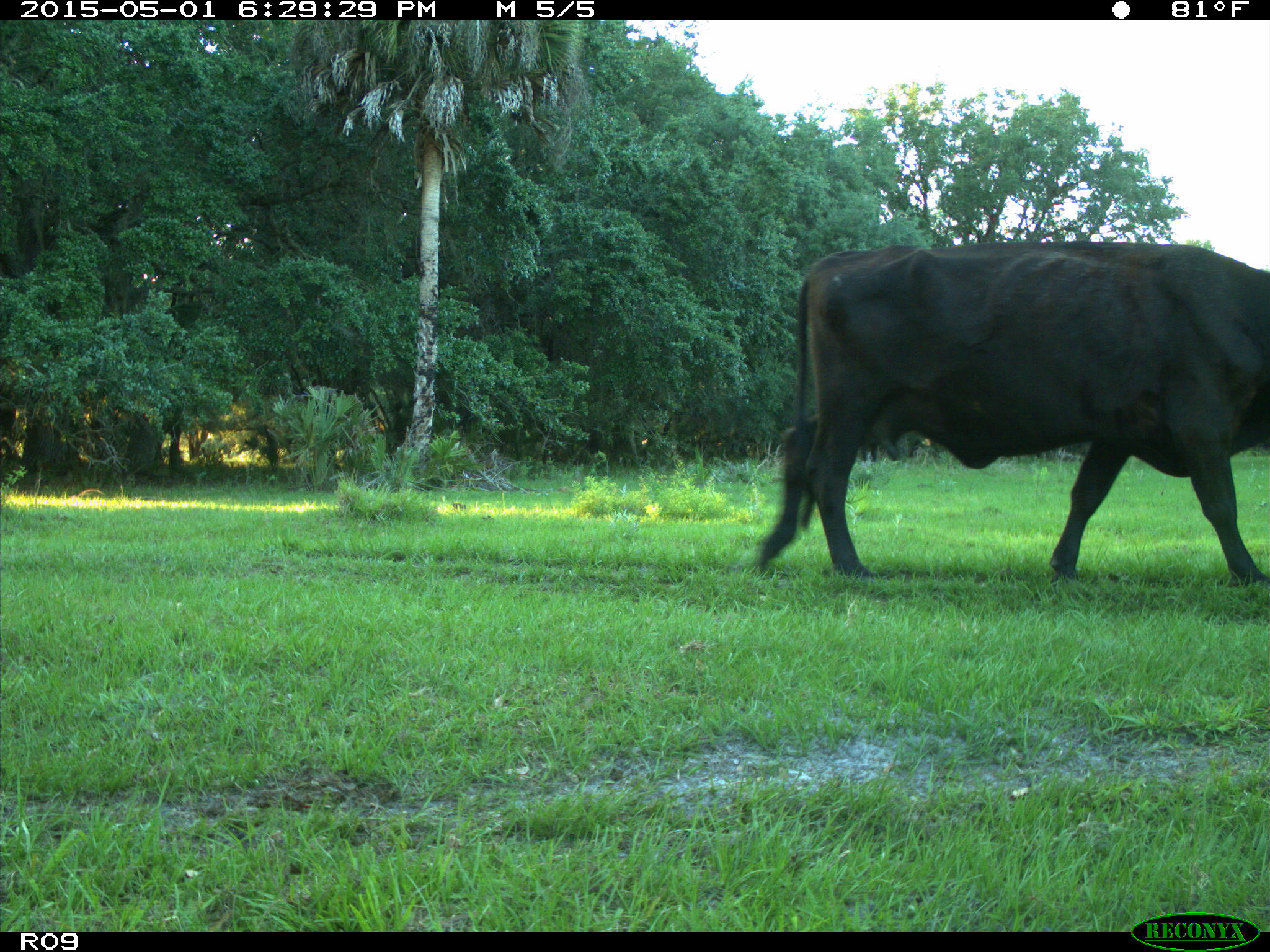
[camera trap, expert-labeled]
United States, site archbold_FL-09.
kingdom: Animalia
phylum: Chordata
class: Mammalia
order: Artiodactyla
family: Bovidae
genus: Bos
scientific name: Bos taurus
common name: domestic cow